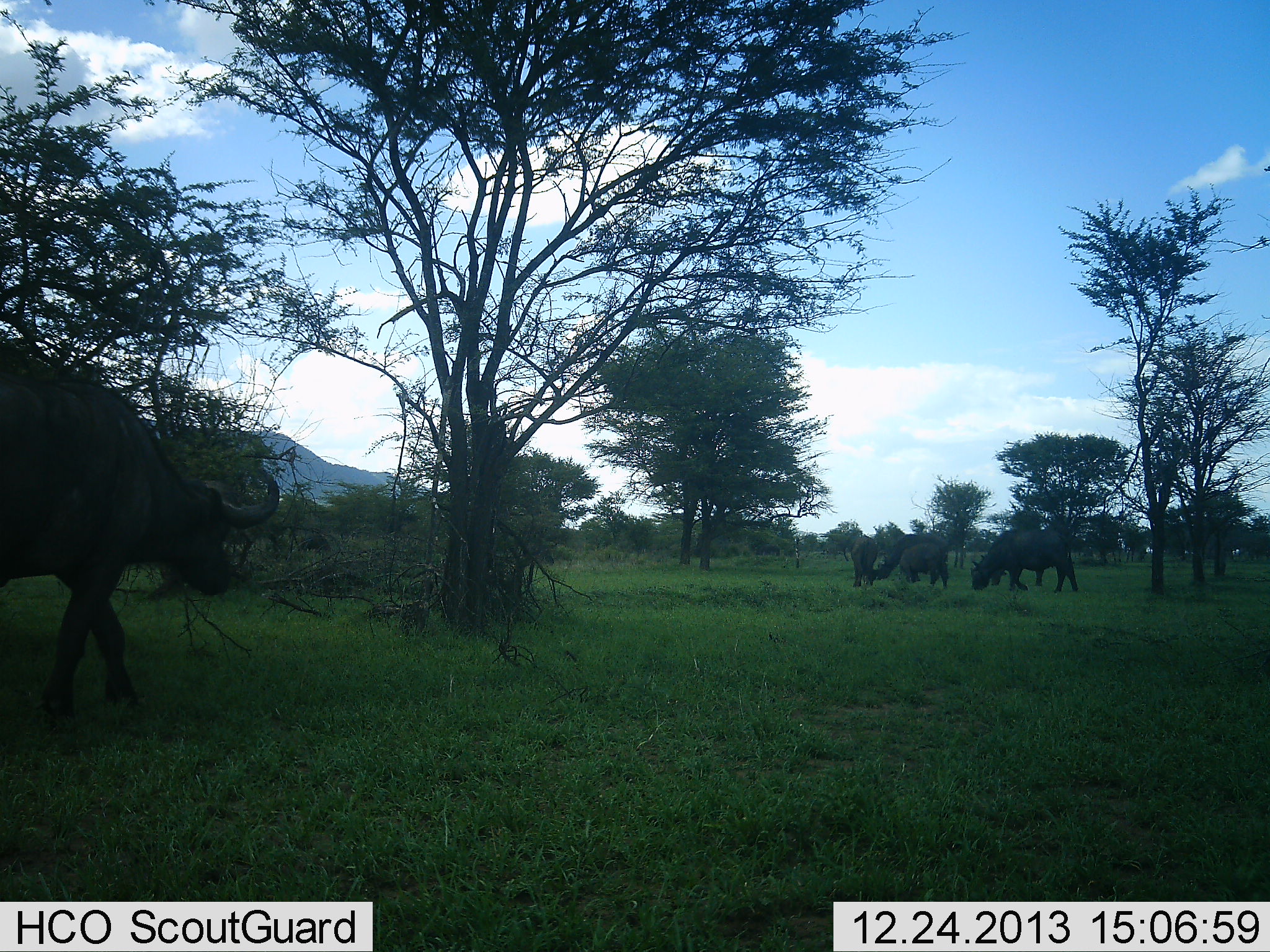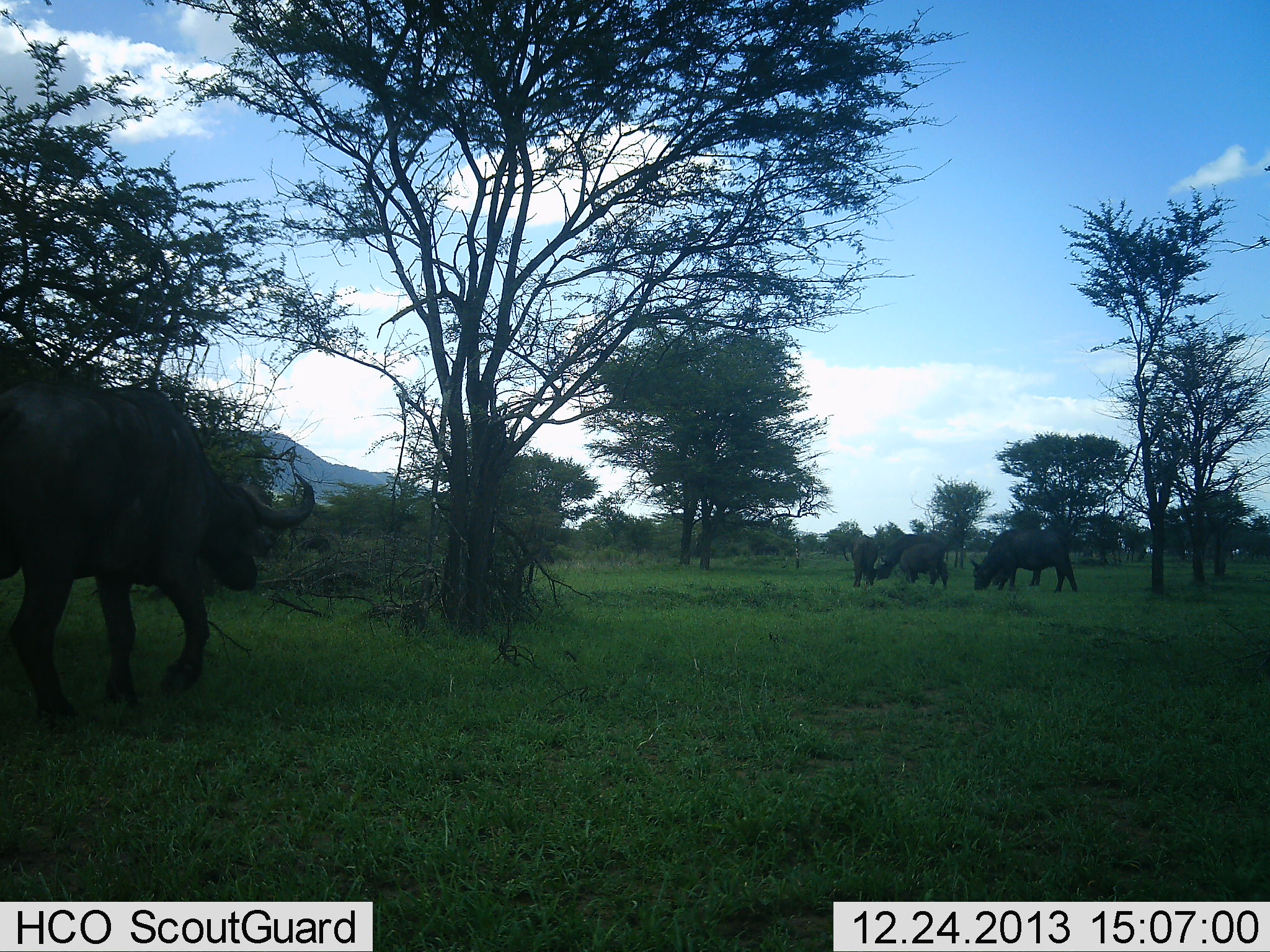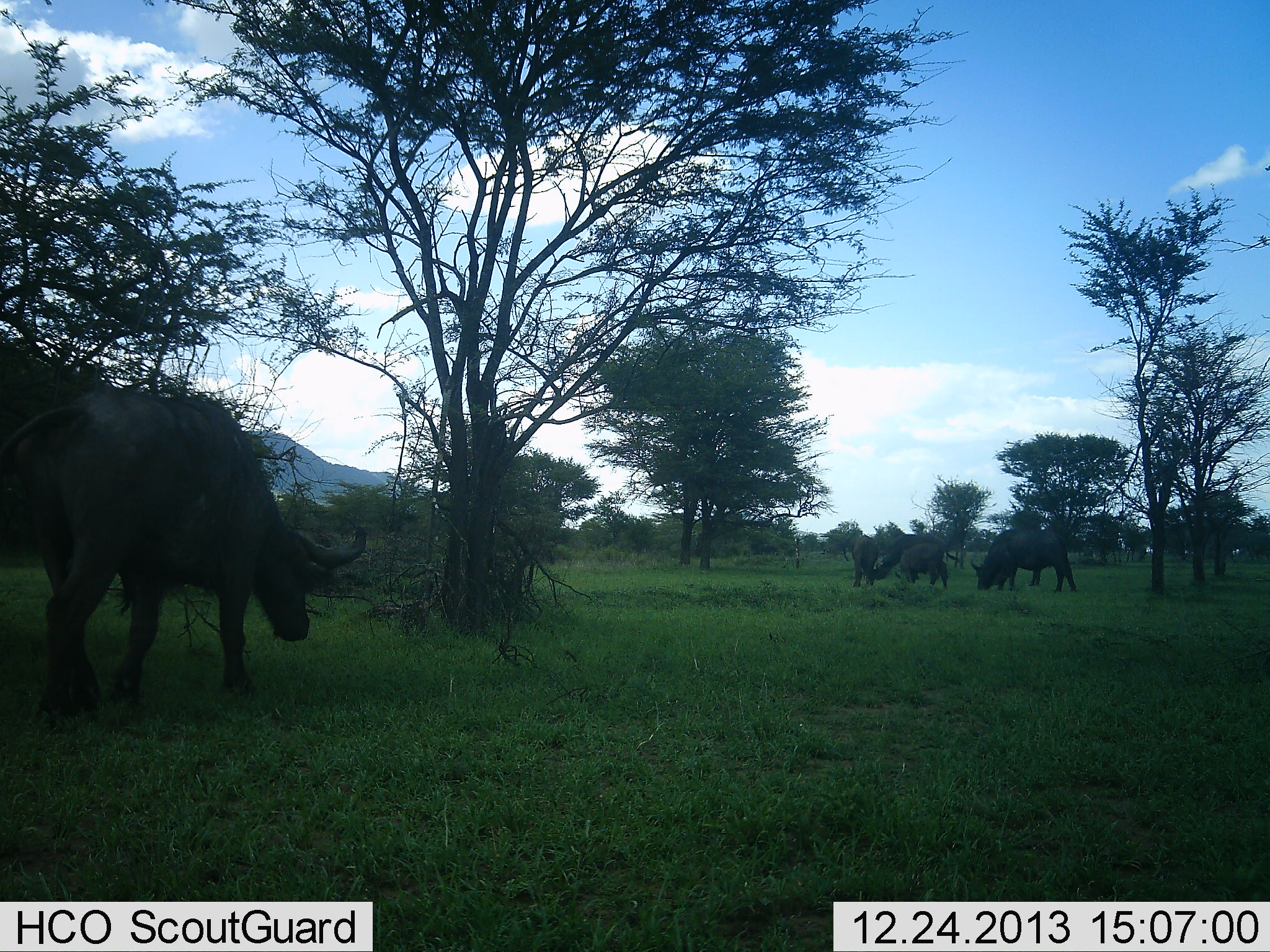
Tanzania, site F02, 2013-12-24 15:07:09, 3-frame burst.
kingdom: Animalia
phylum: Chordata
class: Mammalia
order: Artiodactyla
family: Bovidae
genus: Syncerus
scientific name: Syncerus caffer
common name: cape buffalo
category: buffalo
Buffalo (cape buffalo) (Syncerus caffer), count 4. Behavior (volunteer vote fractions): standing 50%, resting 0%, moving 80%, interacting 0%. Young present (vote fraction): 0%. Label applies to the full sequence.